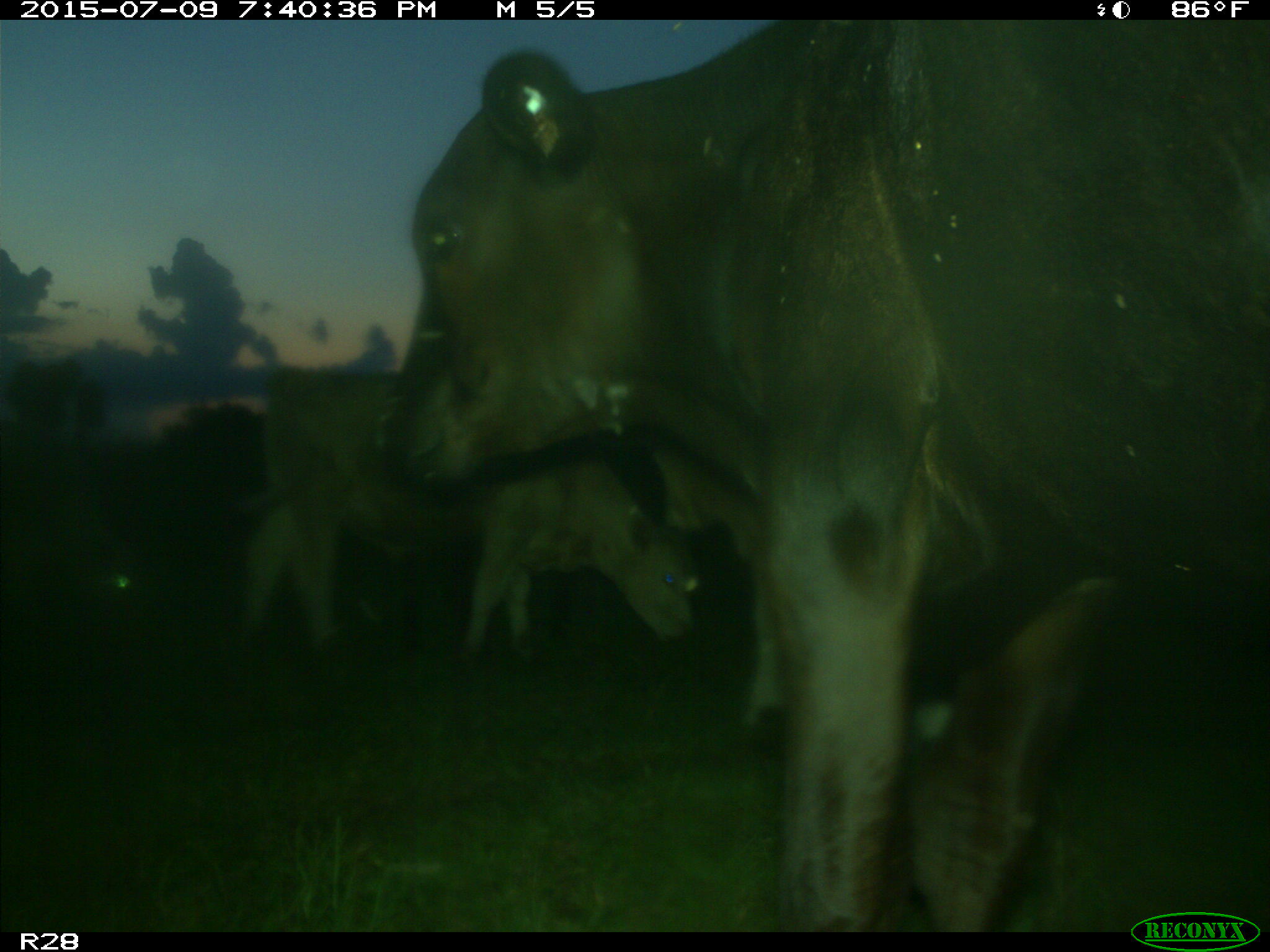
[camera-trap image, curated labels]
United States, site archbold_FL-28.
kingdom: Animalia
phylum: Chordata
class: Mammalia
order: Artiodactyla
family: Bovidae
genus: Bos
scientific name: Bos taurus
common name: domestic cow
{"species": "Bos taurus (domestic cow)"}